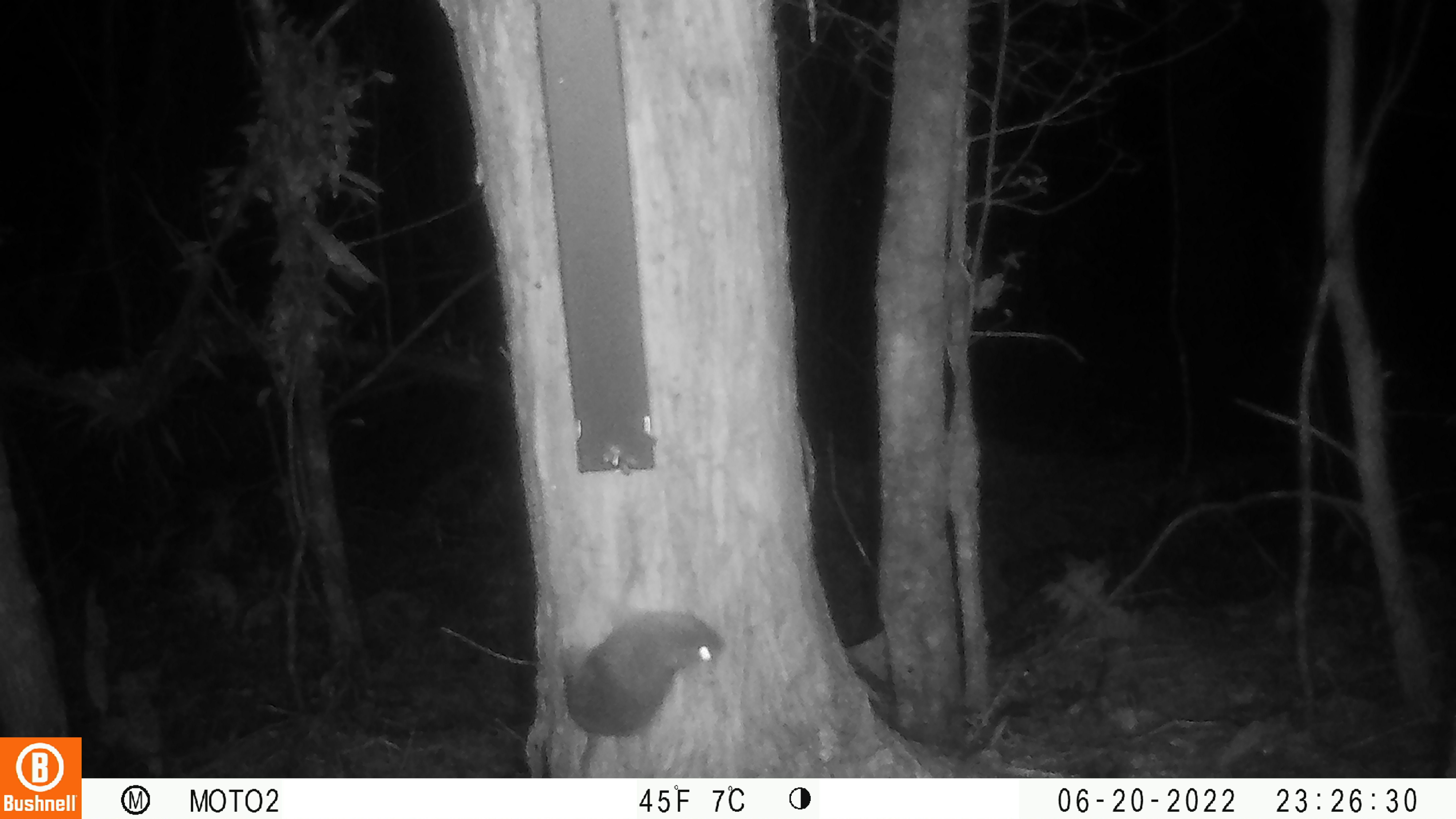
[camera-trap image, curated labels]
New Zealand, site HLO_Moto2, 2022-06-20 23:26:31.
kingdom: Animalia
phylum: Chordata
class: Mammalia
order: Rodentia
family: Muridae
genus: Rattus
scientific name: Rattus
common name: rat